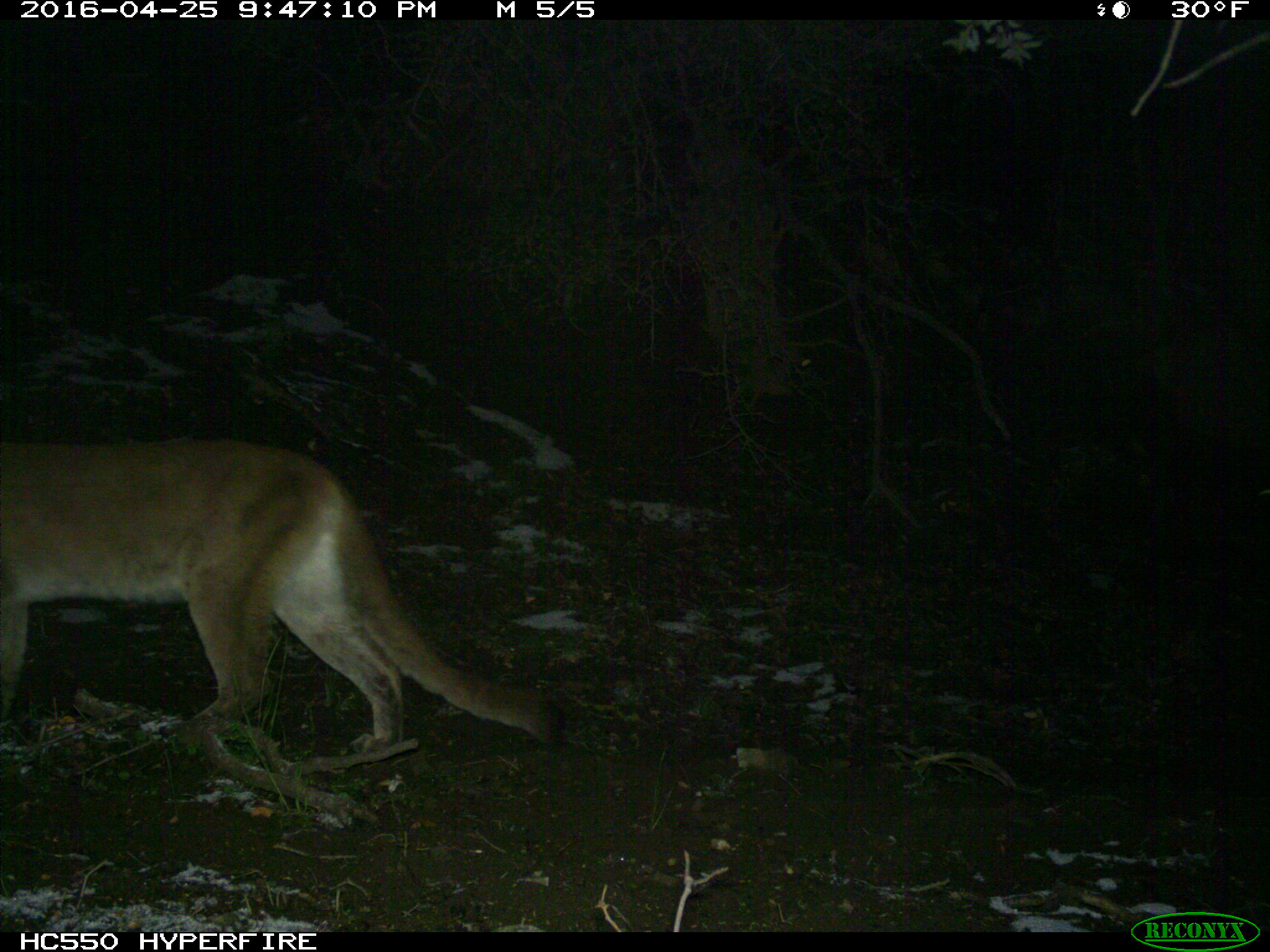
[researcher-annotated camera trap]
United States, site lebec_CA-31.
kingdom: Animalia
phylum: Chordata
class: Mammalia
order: Carnivora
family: Felidae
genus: Puma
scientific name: Puma concolor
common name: mountain lion